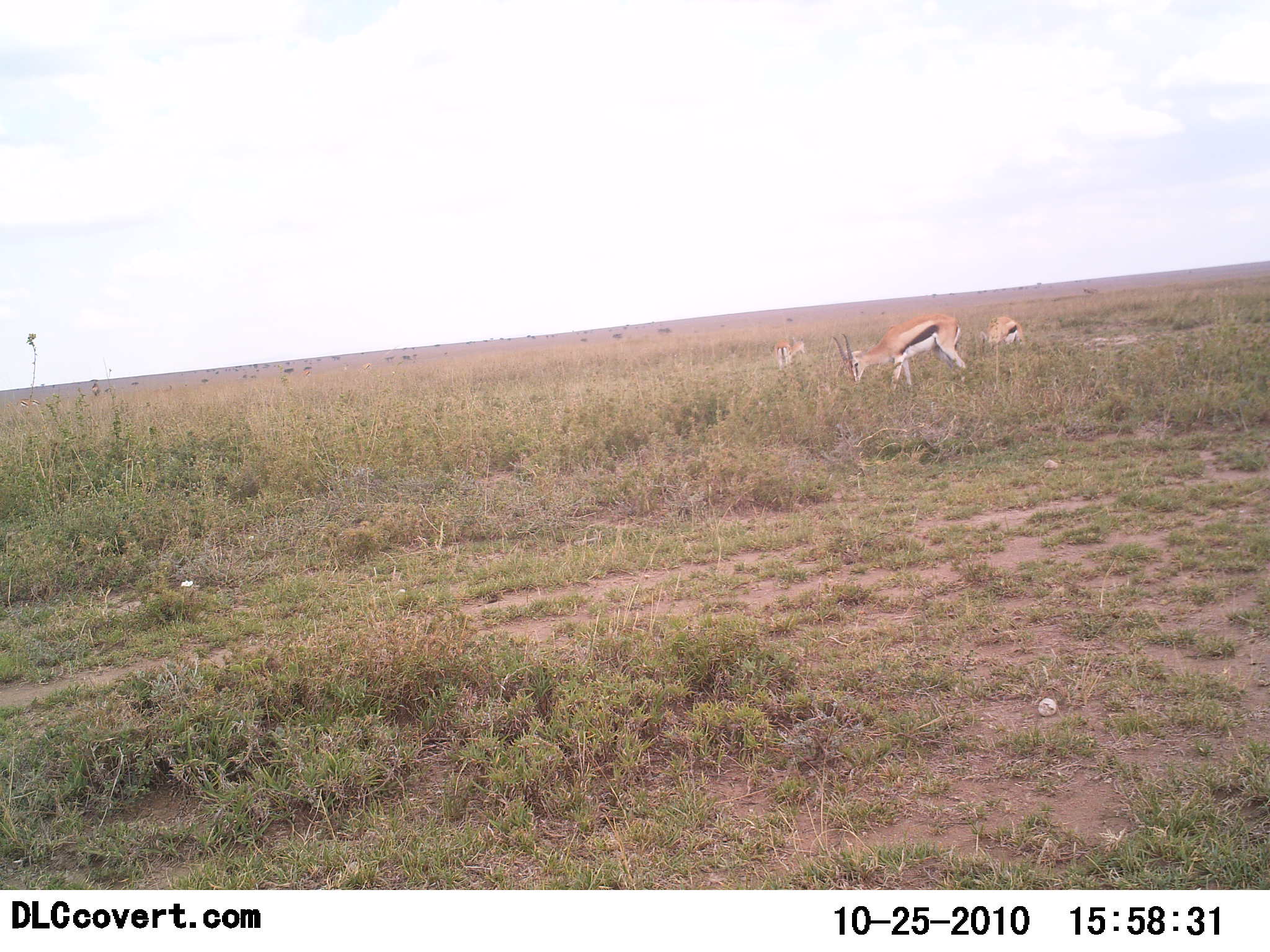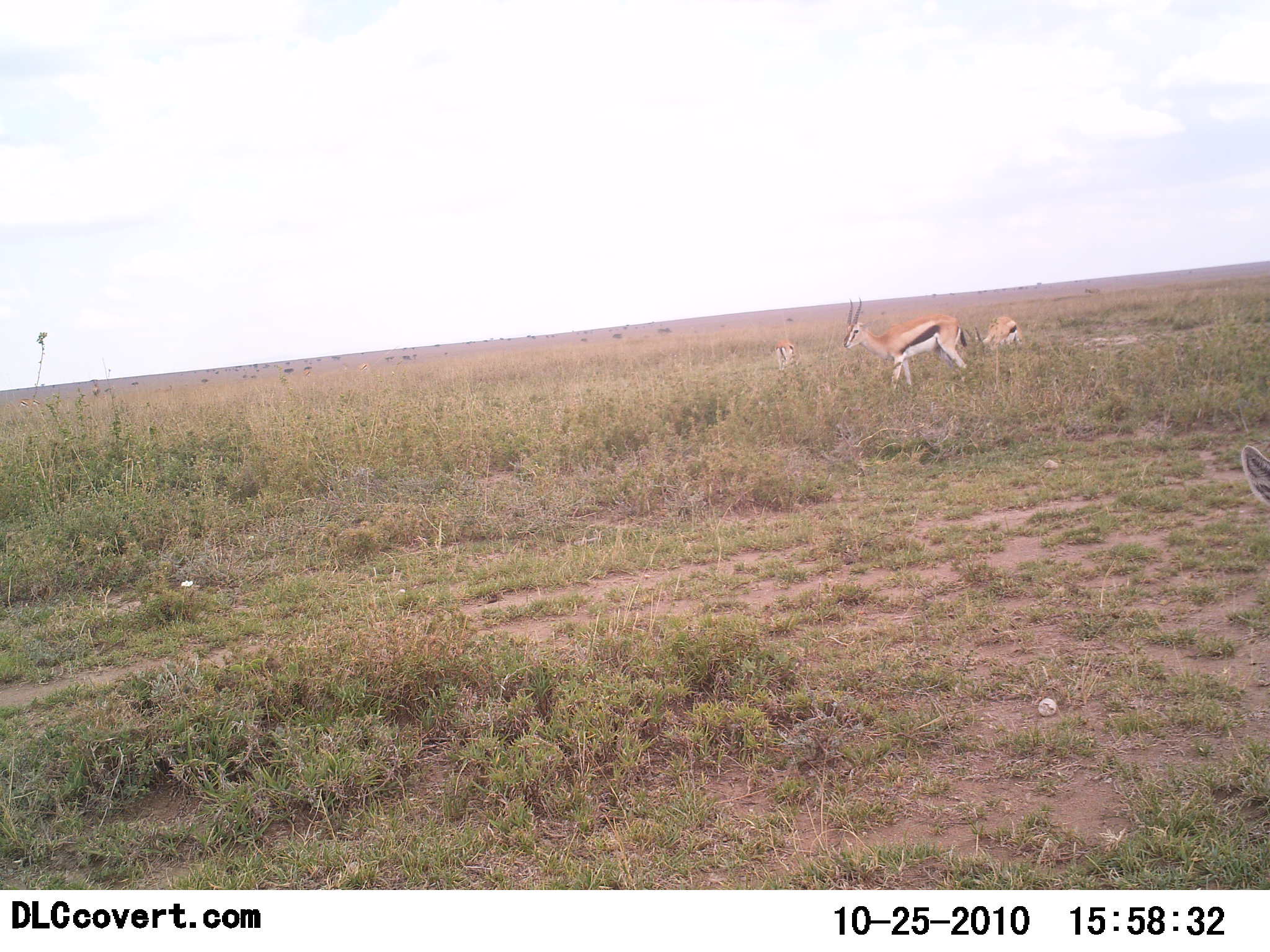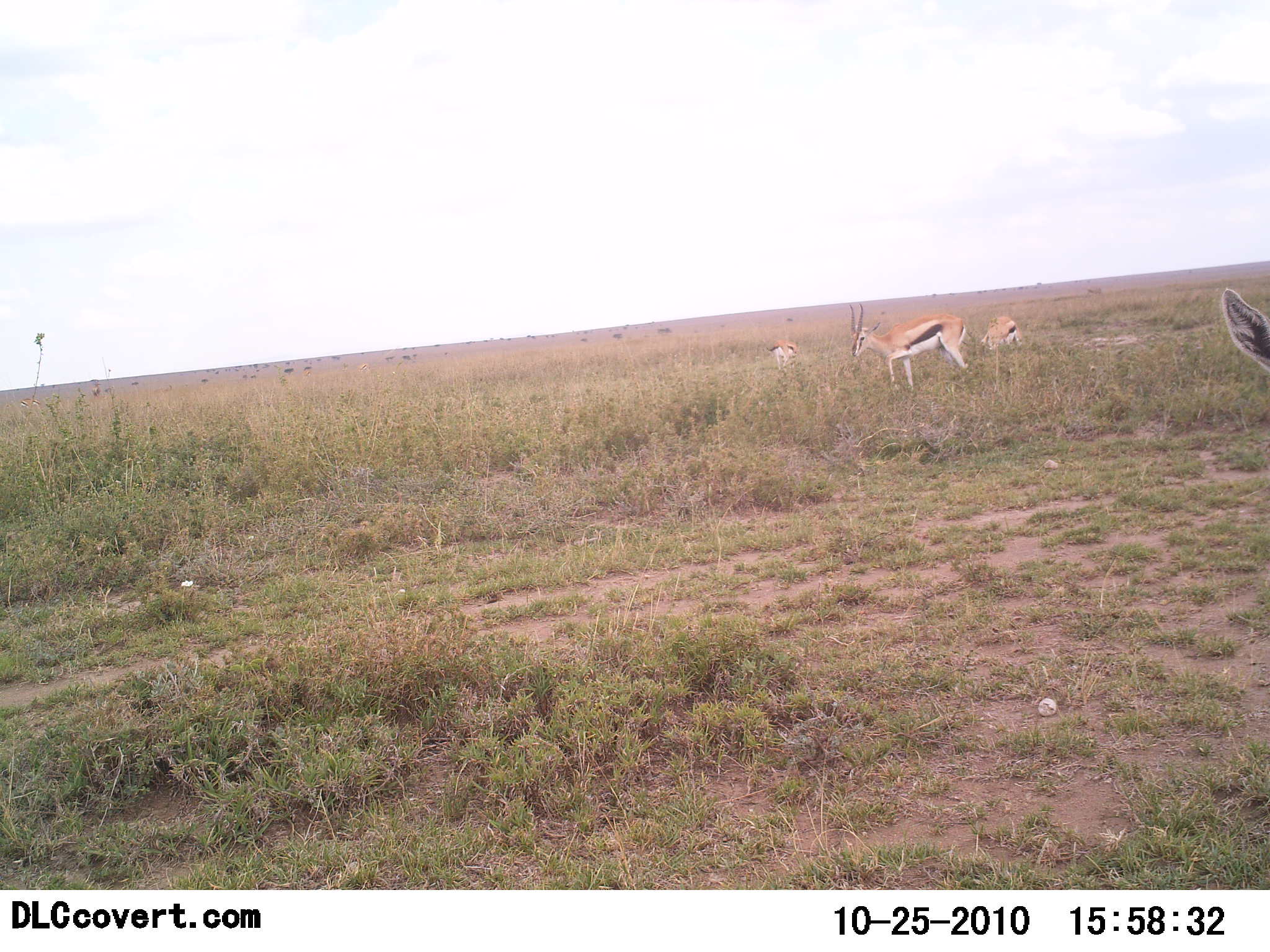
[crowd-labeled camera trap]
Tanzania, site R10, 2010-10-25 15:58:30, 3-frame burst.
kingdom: Animalia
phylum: Chordata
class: Mammalia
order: Artiodactyla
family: Bovidae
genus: Eudorcas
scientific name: Eudorcas thomsonii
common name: thomson's gazelle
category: gazellethomsons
Gazellethomsons (thomson's gazelle) (Eudorcas thomsonii), count 4. Behavior (volunteer vote fractions): standing 56%, resting 6%, moving 11%, interacting 0%. Young present (vote fraction): 11%. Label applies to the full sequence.